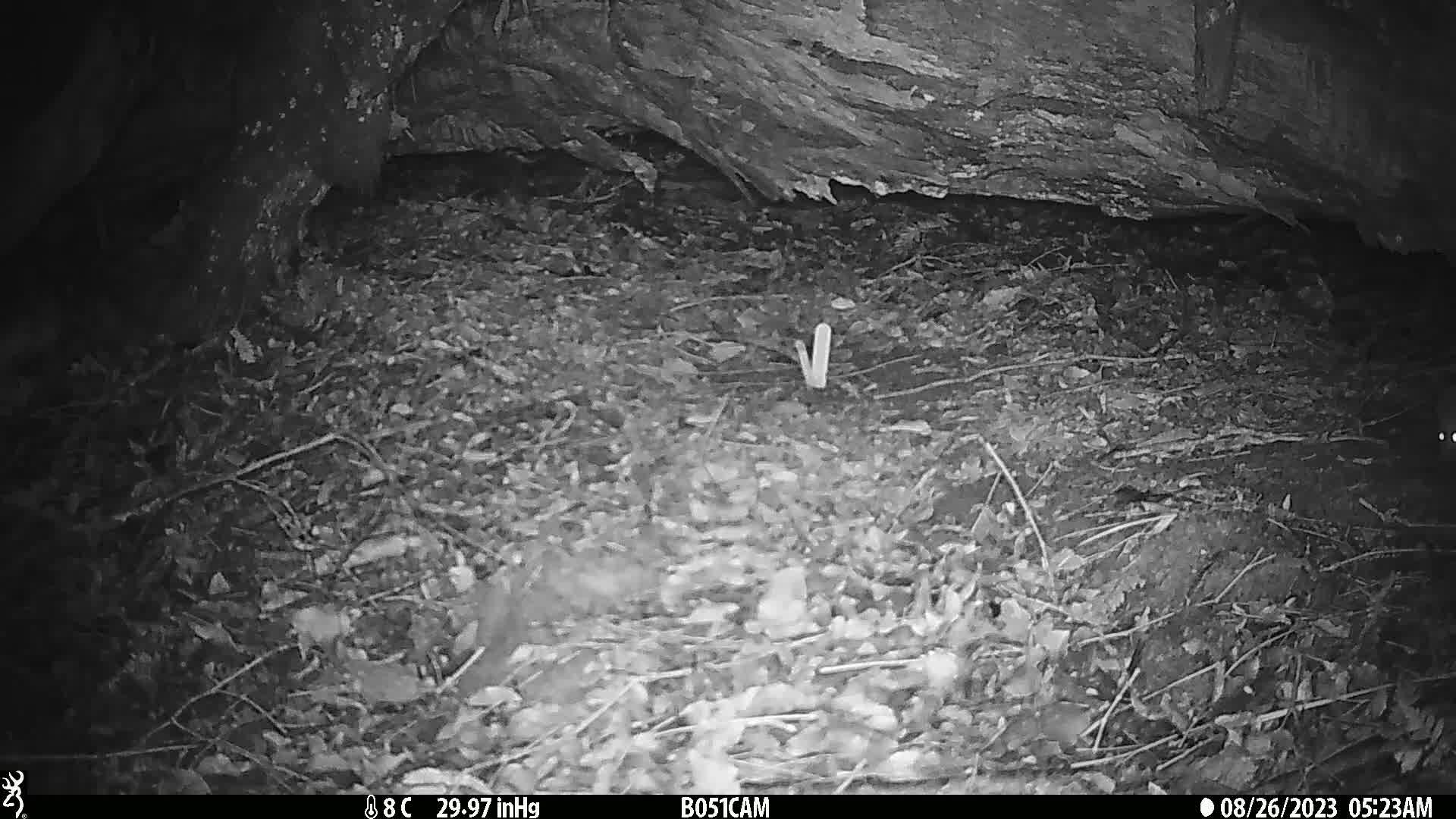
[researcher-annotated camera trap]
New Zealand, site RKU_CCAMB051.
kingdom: Animalia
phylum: Chordata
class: Mammalia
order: Rodentia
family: Muridae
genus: Rattus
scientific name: Rattus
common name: rat